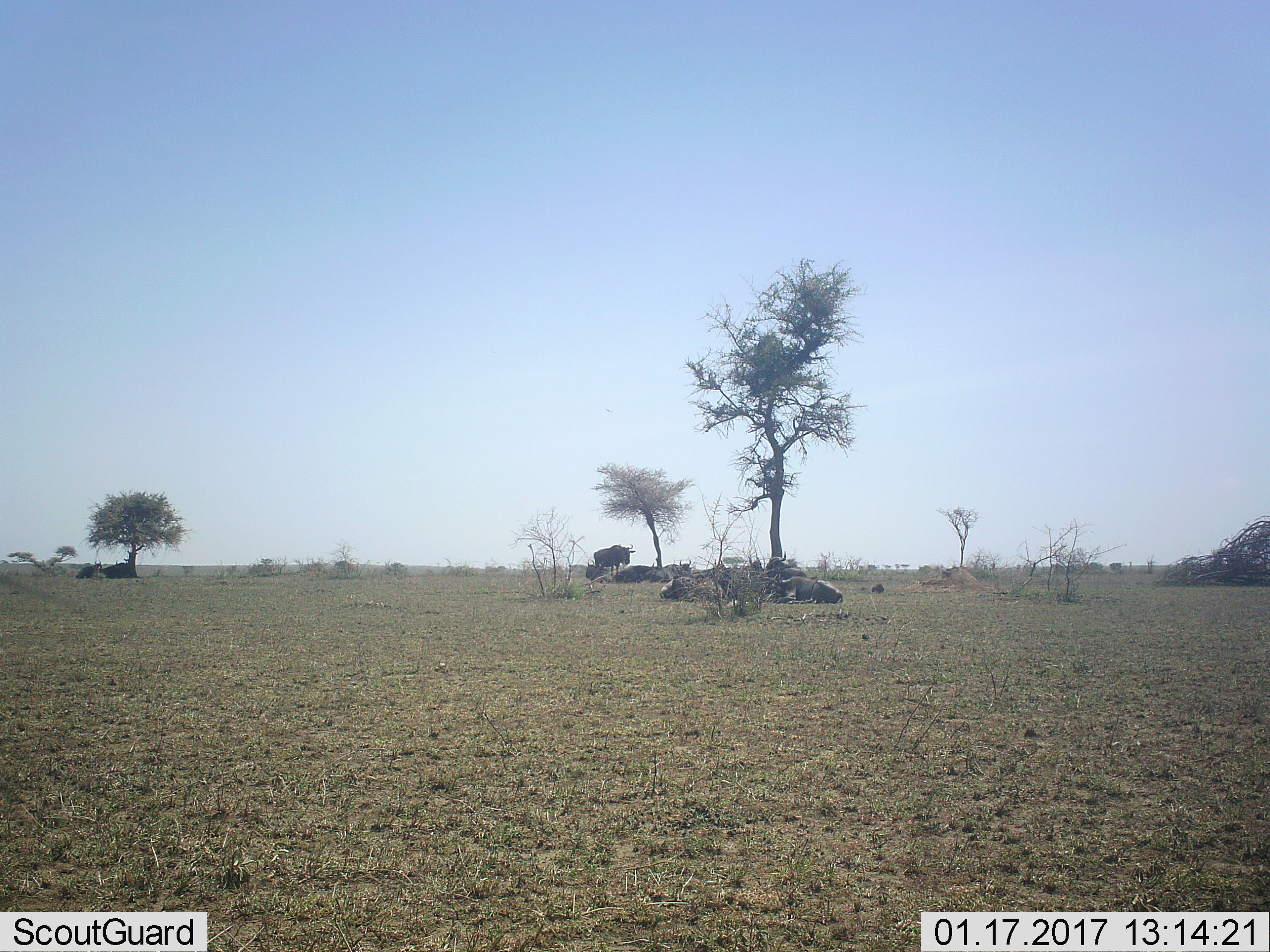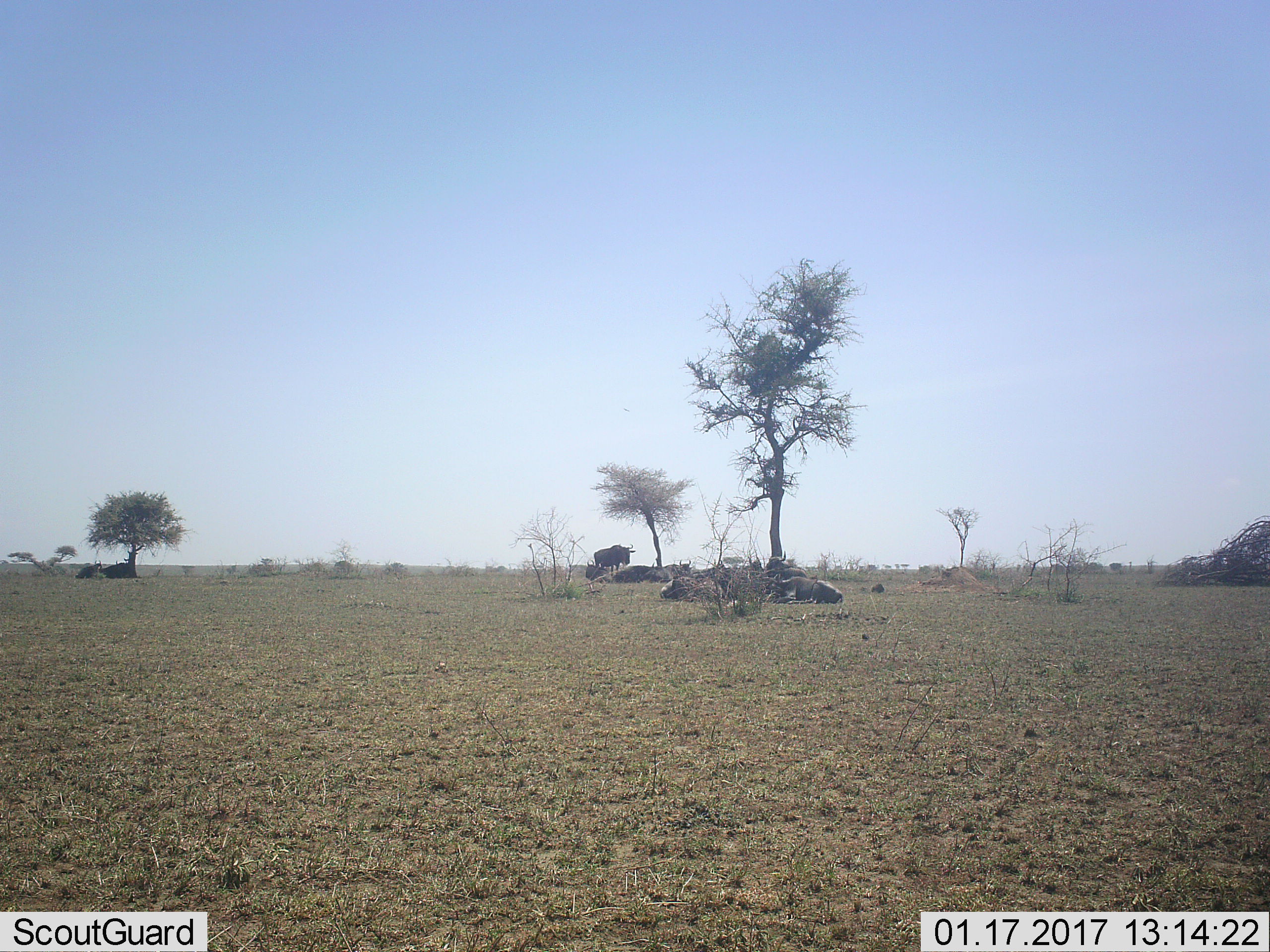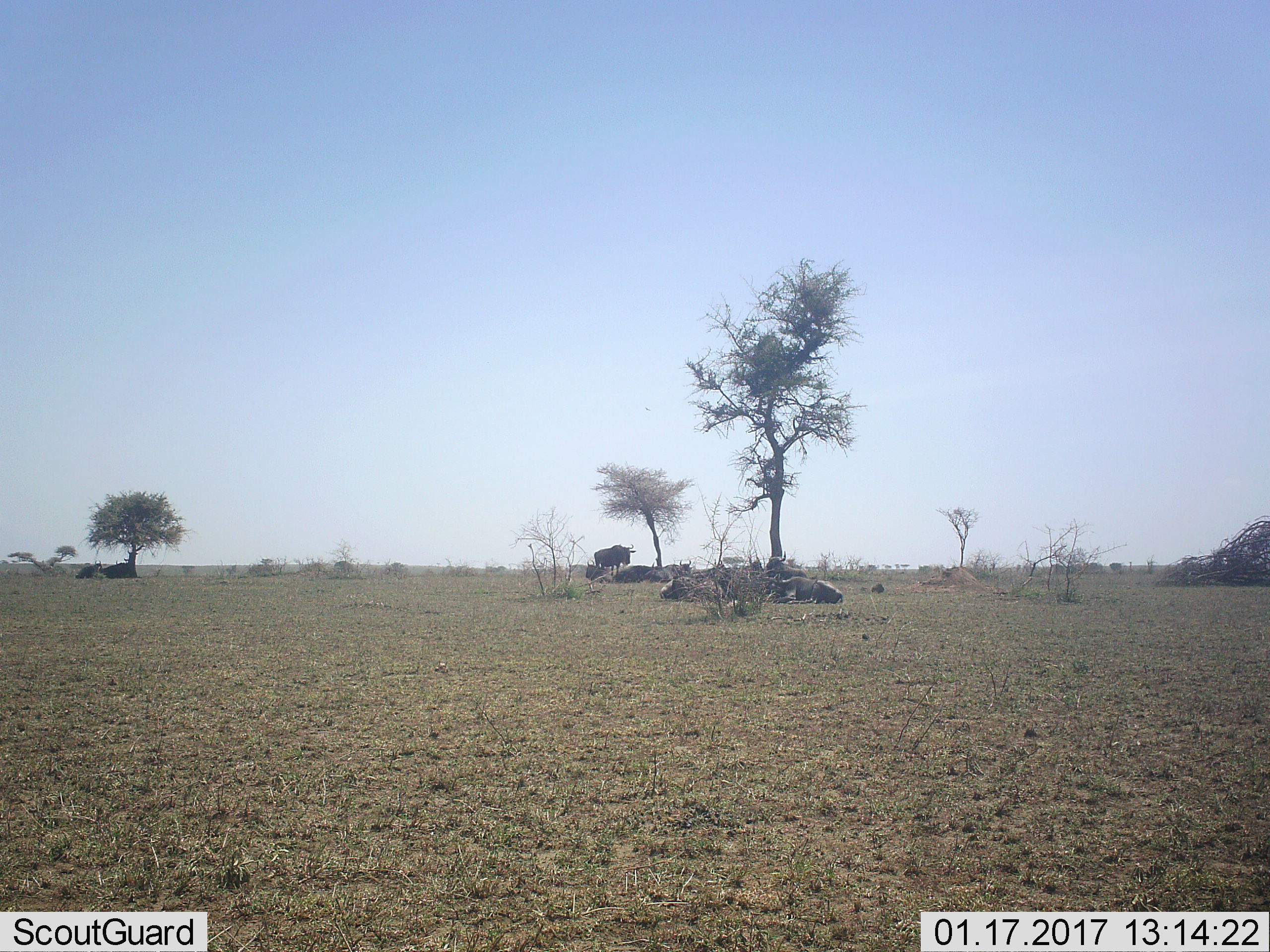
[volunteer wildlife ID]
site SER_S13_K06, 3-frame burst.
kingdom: Animalia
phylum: Chordata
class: Mammalia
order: Artiodactyla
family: Bovidae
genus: Connochaetes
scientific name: Connochaetes taurinus taurinus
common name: blue wildebeest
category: wildebeestblue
Wildebeestblue (blue wildebeest) (Connochaetes taurinus taurinus), count 11-50. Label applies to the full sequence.